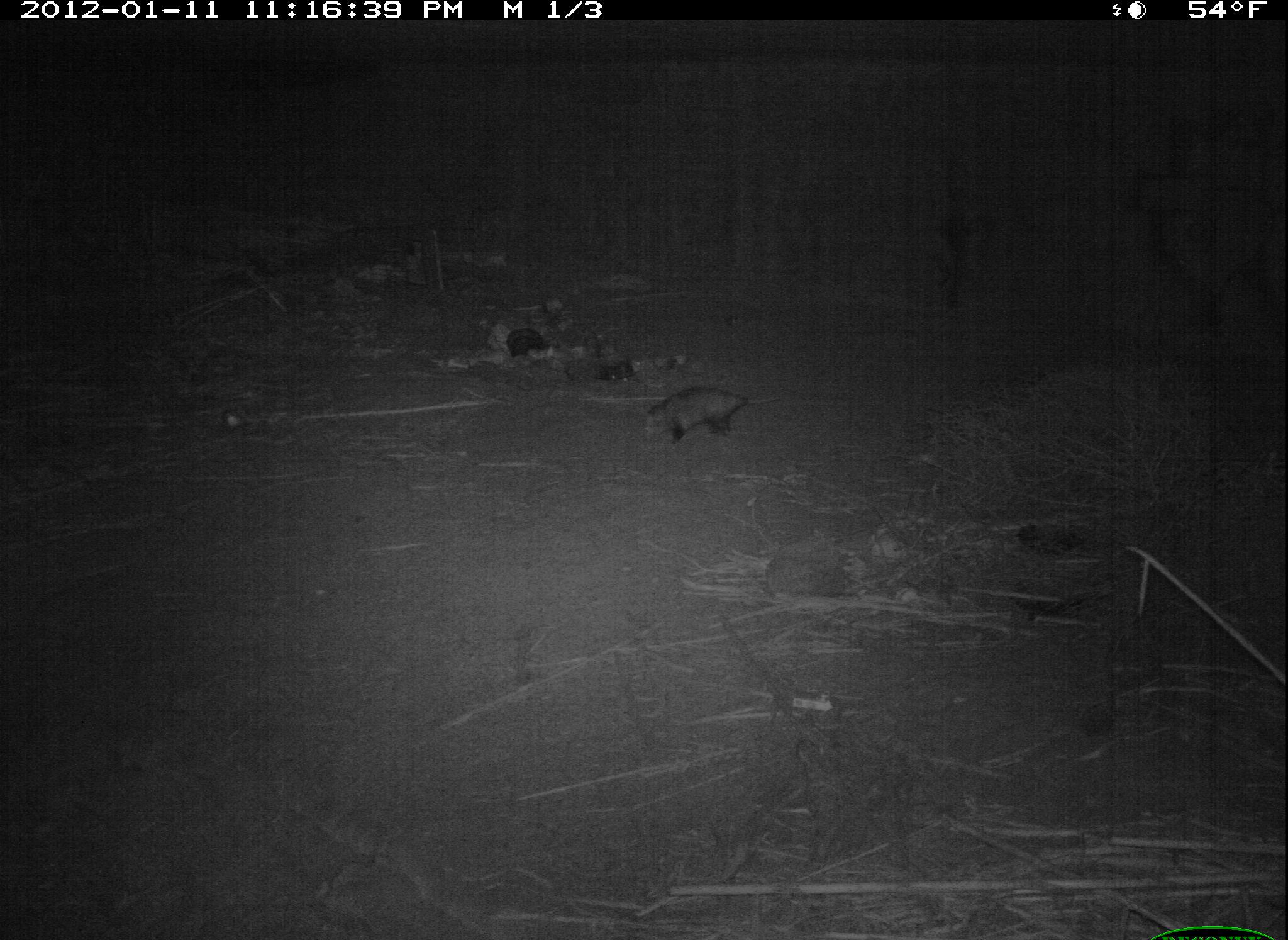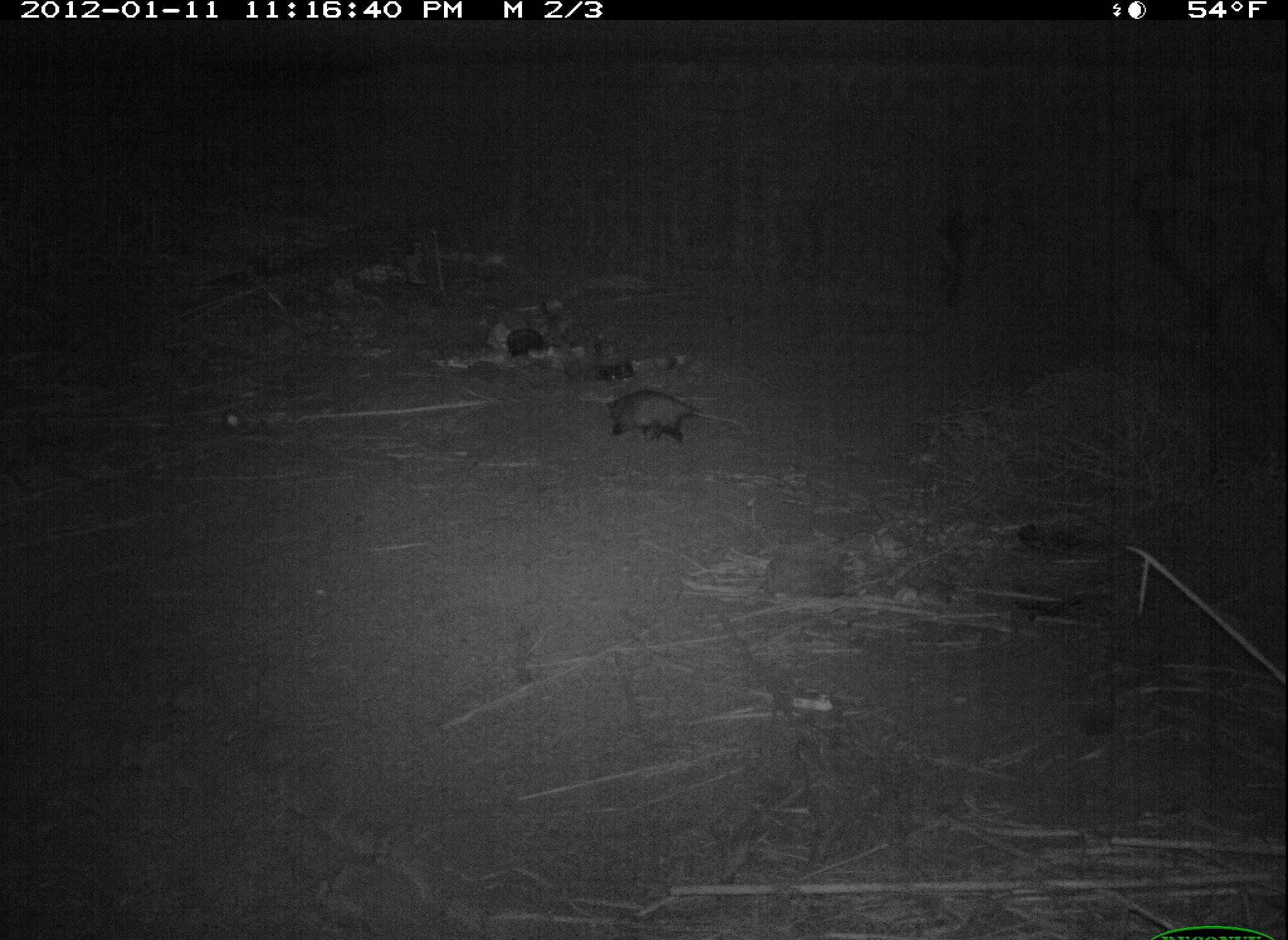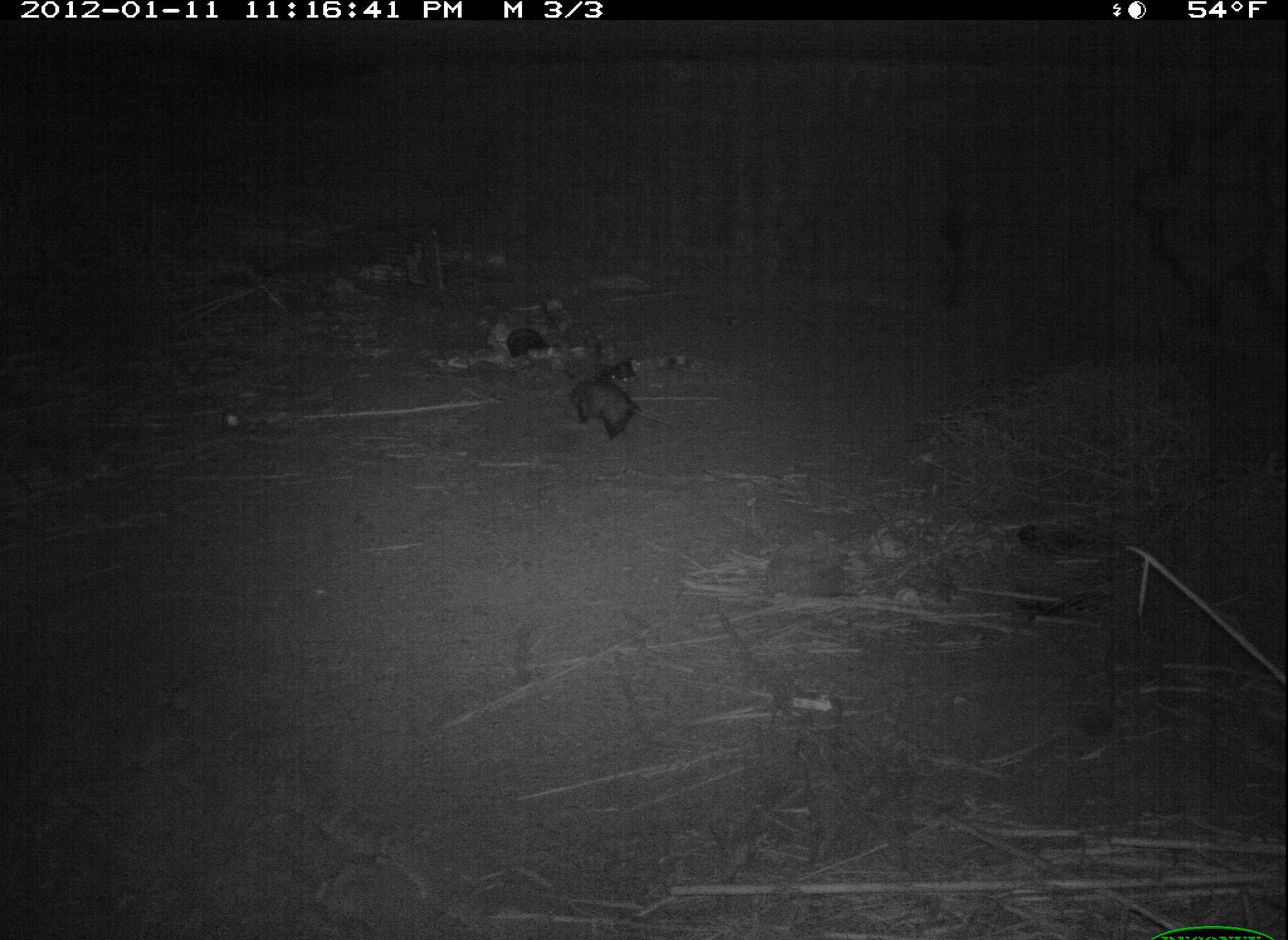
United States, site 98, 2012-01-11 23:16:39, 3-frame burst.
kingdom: Animalia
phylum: Chordata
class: Mammalia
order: Didelphimorphia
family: Didelphidae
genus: Didelphis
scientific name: Didelphis virginiana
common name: virginia opossum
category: opossum